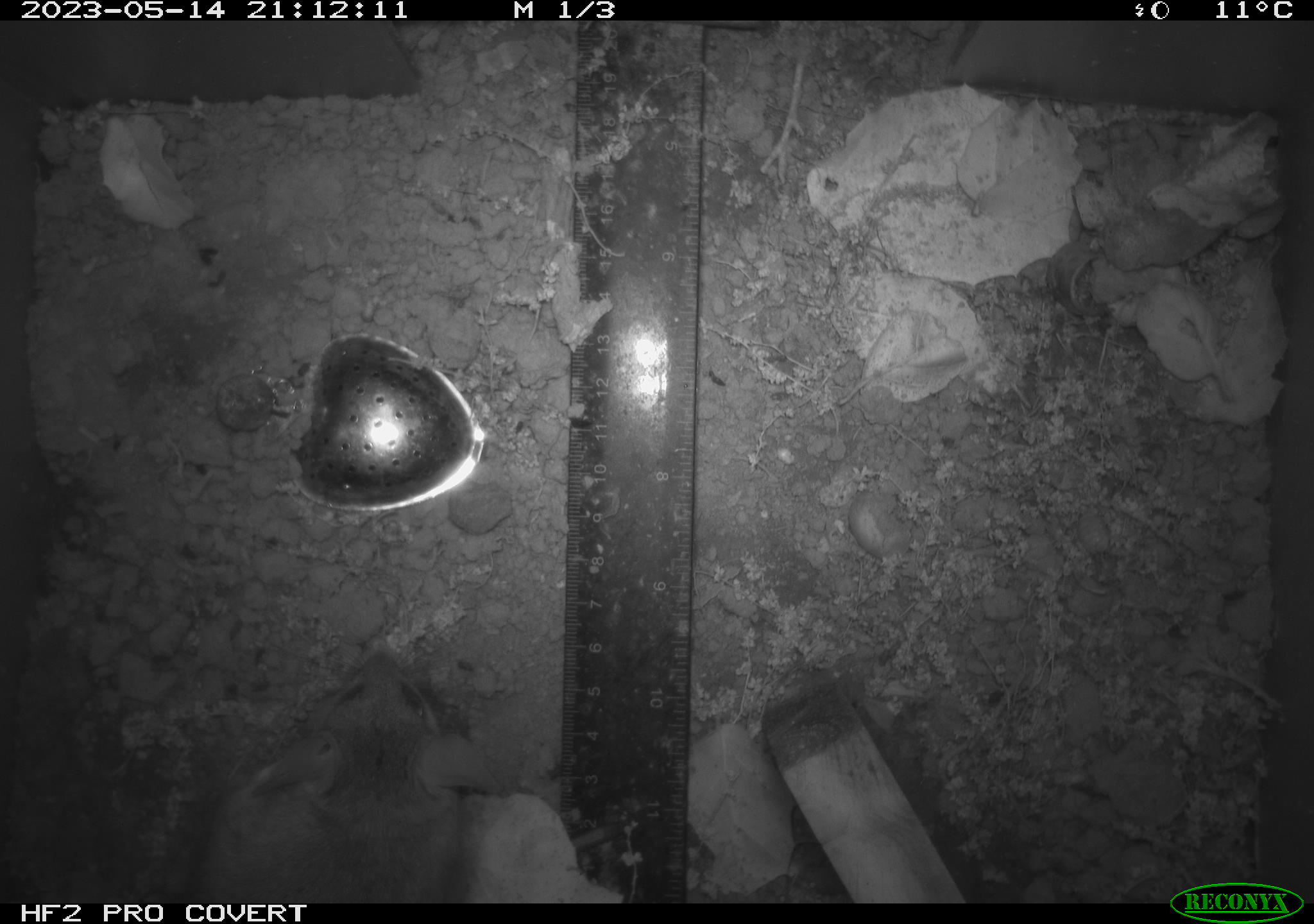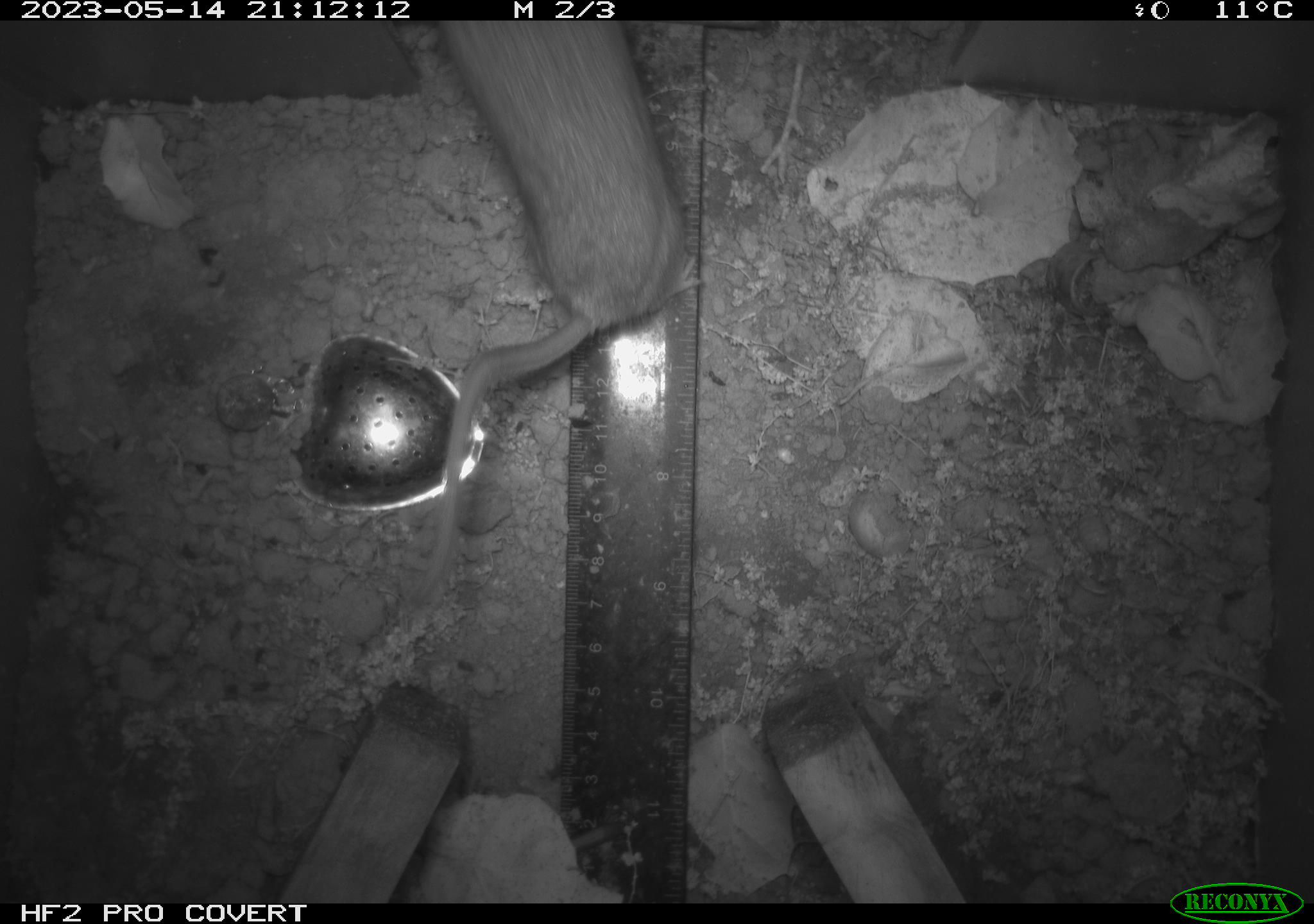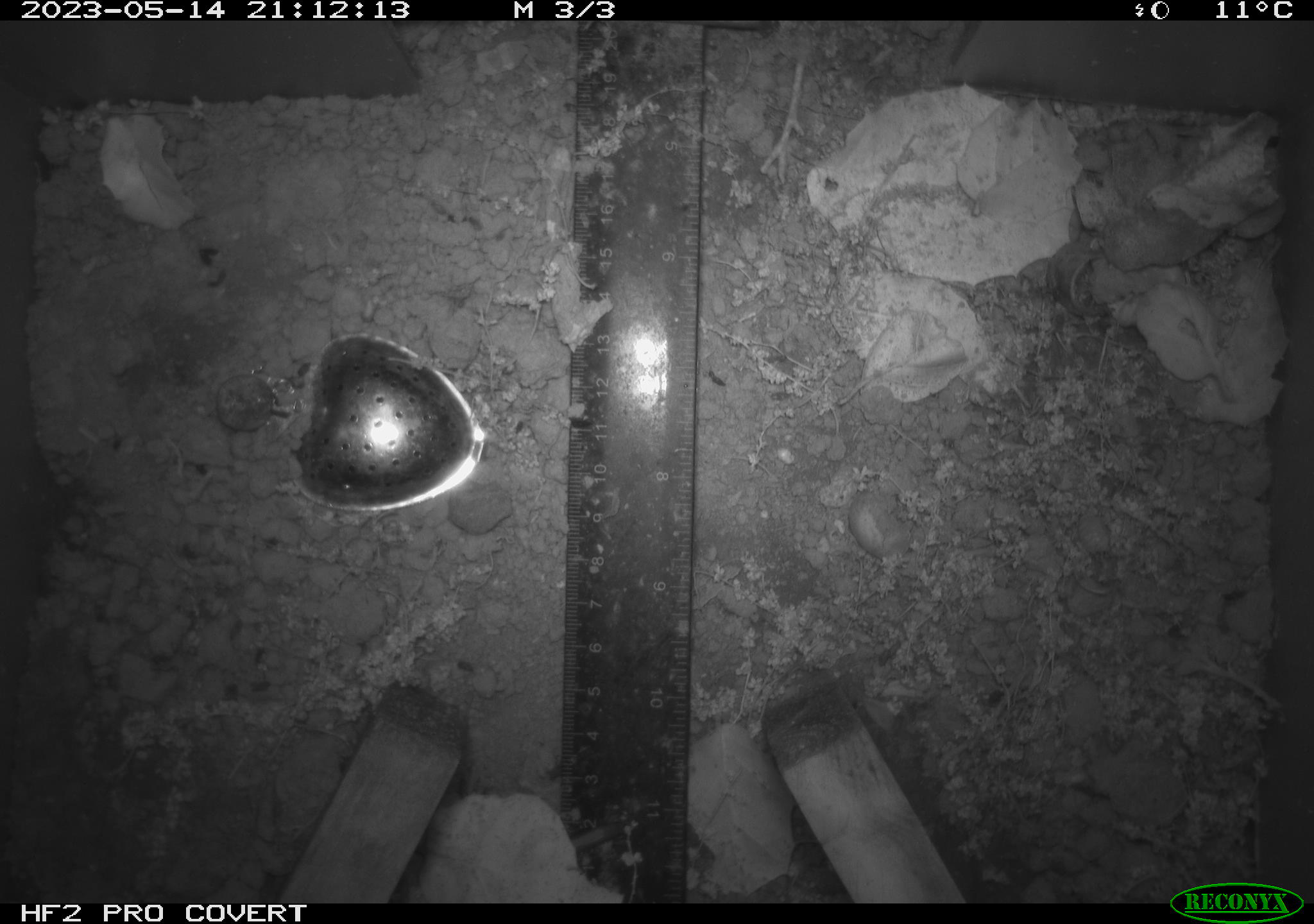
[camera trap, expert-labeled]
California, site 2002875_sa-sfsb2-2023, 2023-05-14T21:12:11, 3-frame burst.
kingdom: Animalia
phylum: Chordata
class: Mammalia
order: Rodentia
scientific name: Rodentia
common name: mouse species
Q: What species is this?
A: Mouse species (Rodentia).